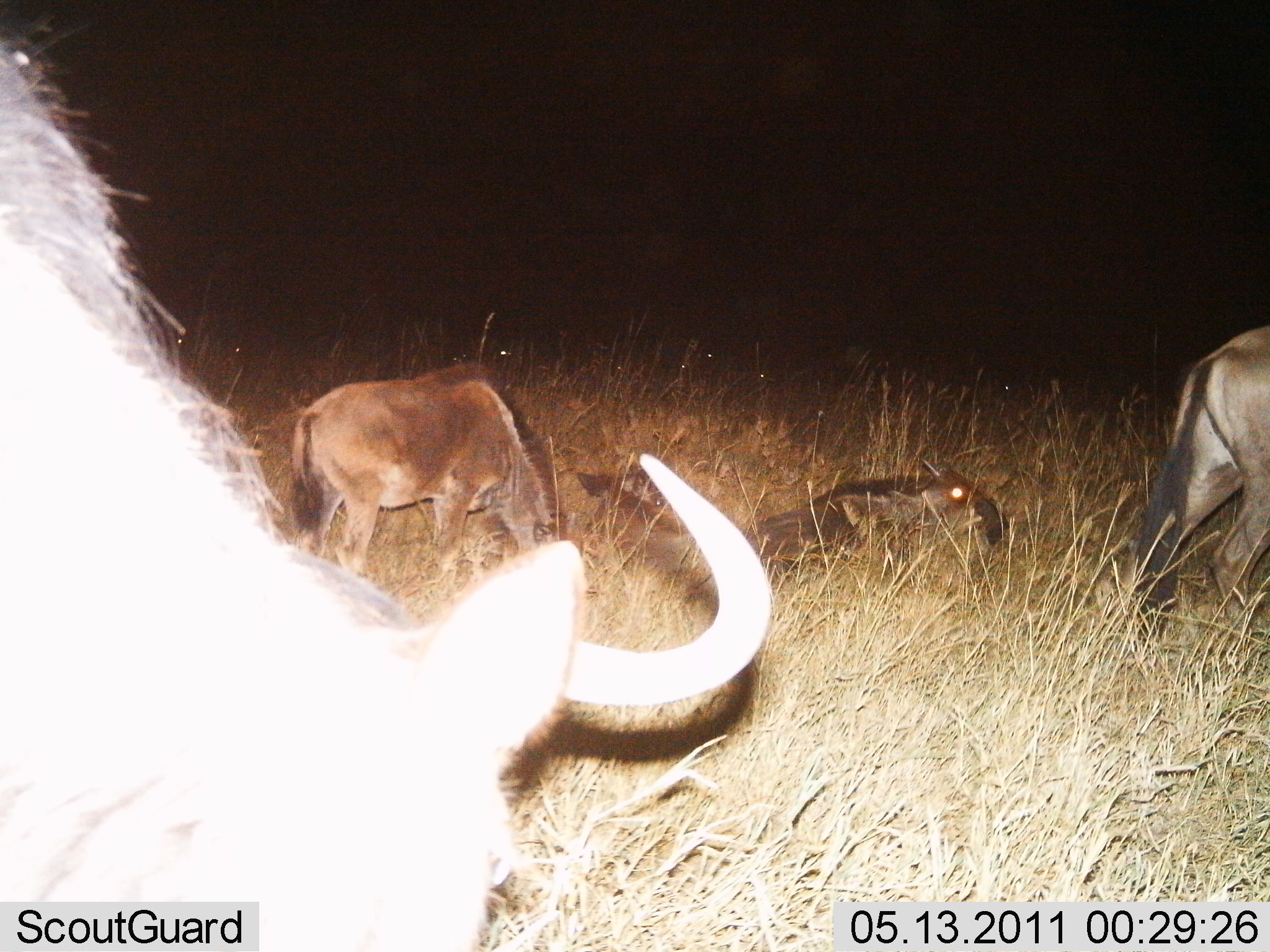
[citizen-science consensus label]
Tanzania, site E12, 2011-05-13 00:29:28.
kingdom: Animalia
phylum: Chordata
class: Mammalia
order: Artiodactyla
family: Bovidae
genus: Connochaetes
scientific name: Connochaetes taurinus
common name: blue wildebeest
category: wildebeest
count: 4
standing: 50%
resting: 90%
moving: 10%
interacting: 0%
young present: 10%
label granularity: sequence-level